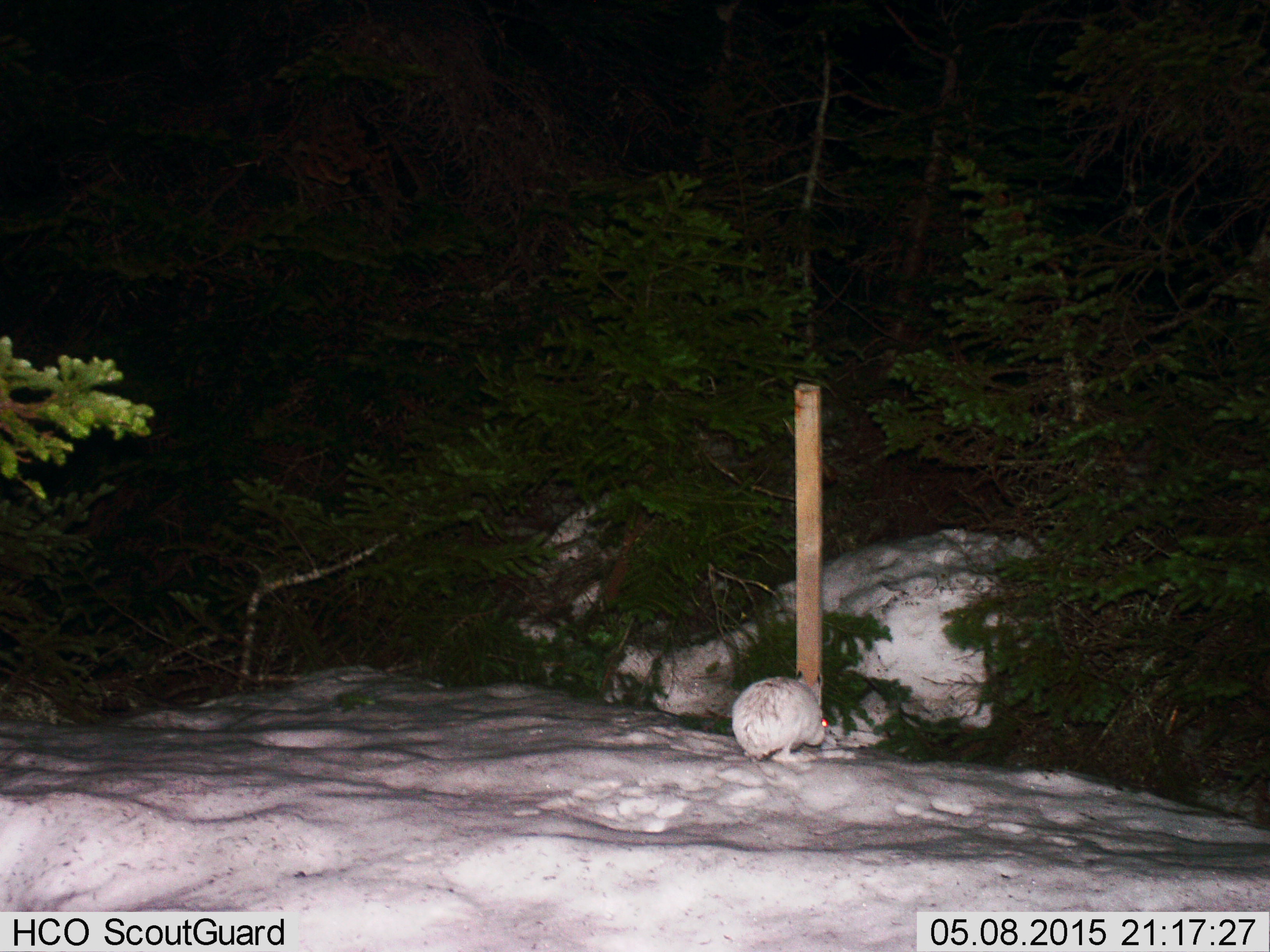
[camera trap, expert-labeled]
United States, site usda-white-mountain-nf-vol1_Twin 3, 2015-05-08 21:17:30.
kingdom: Animalia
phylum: Chordata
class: Mammalia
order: Lagomorpha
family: Leporidae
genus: Lepus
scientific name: Lepus americanus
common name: snowshoe hare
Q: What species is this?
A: Snowshoe hare (Lepus americanus).